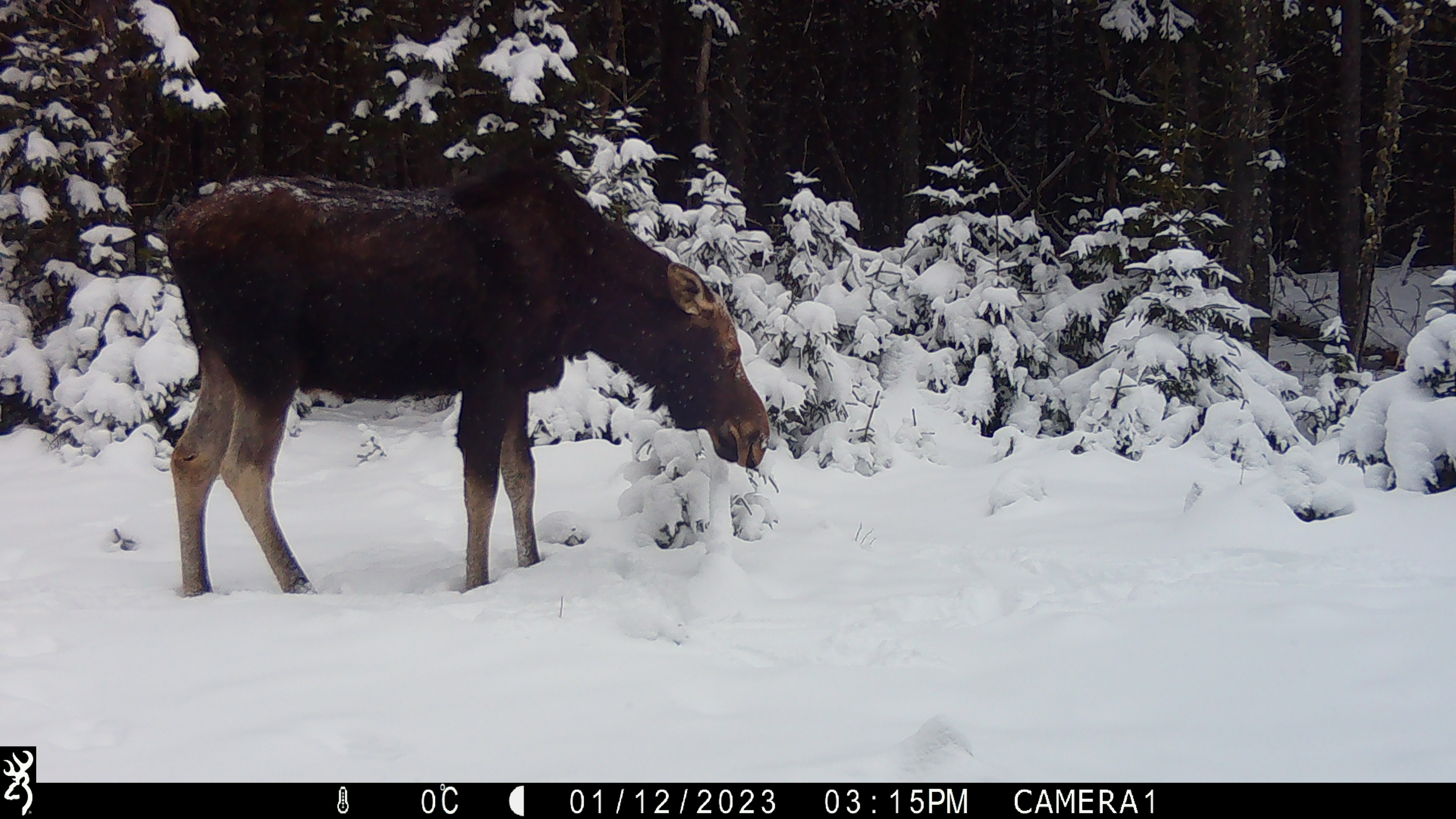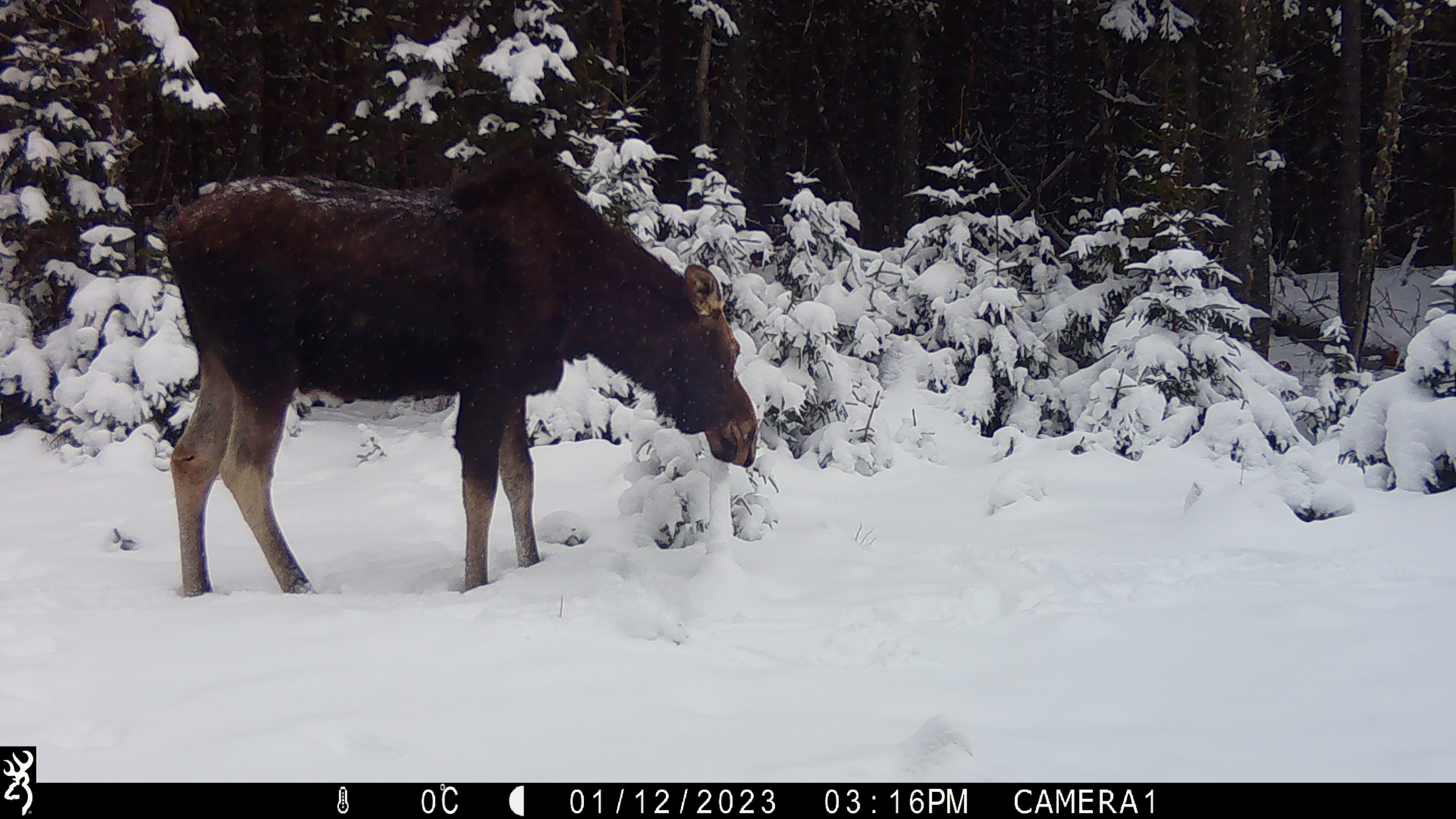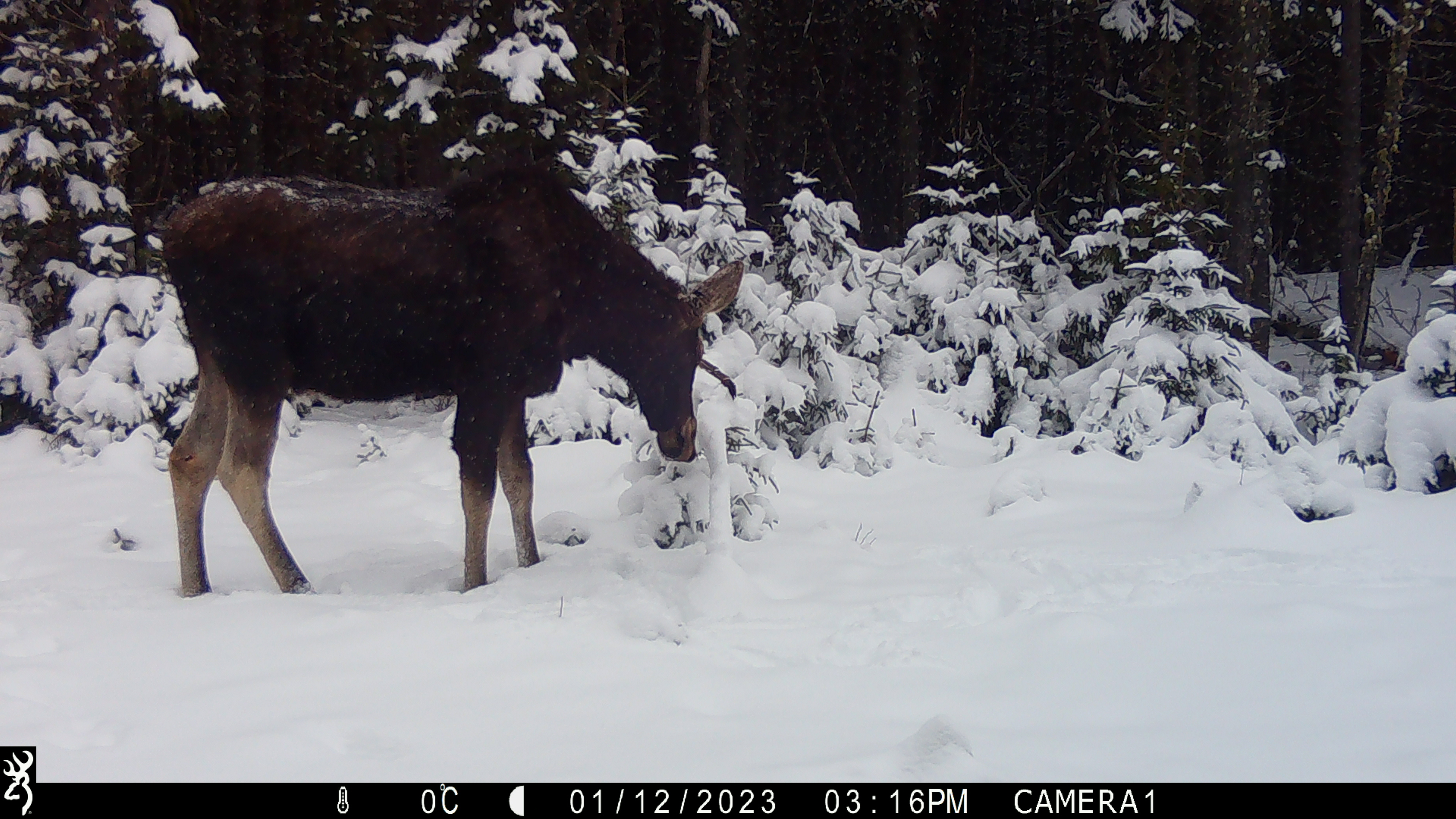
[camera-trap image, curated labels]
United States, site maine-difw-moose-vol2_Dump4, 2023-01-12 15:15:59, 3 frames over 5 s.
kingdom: Animalia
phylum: Chordata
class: Mammalia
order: Artiodactyla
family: Cervidae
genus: Alces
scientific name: Alces alces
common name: moose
Moose (Alces alces).